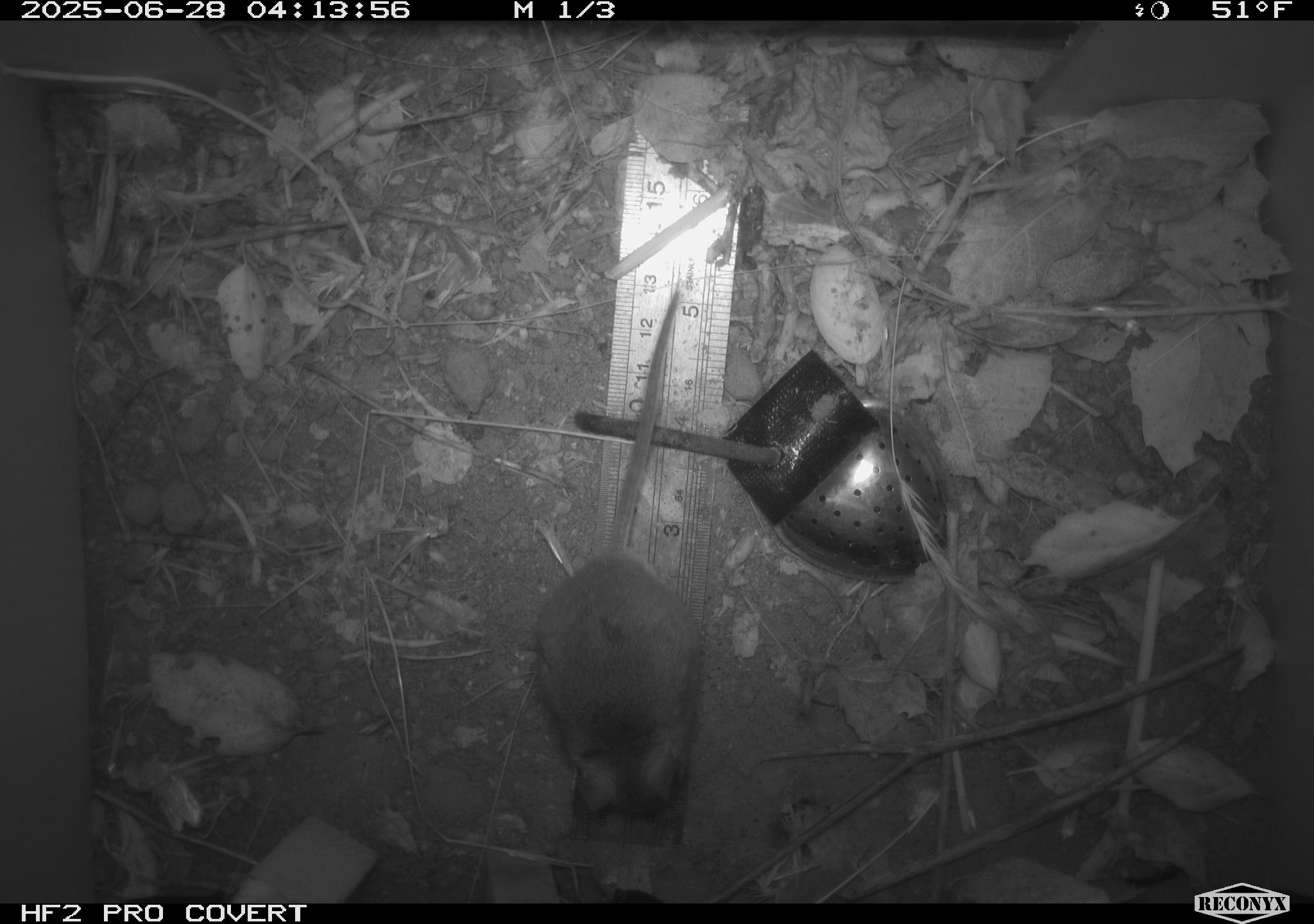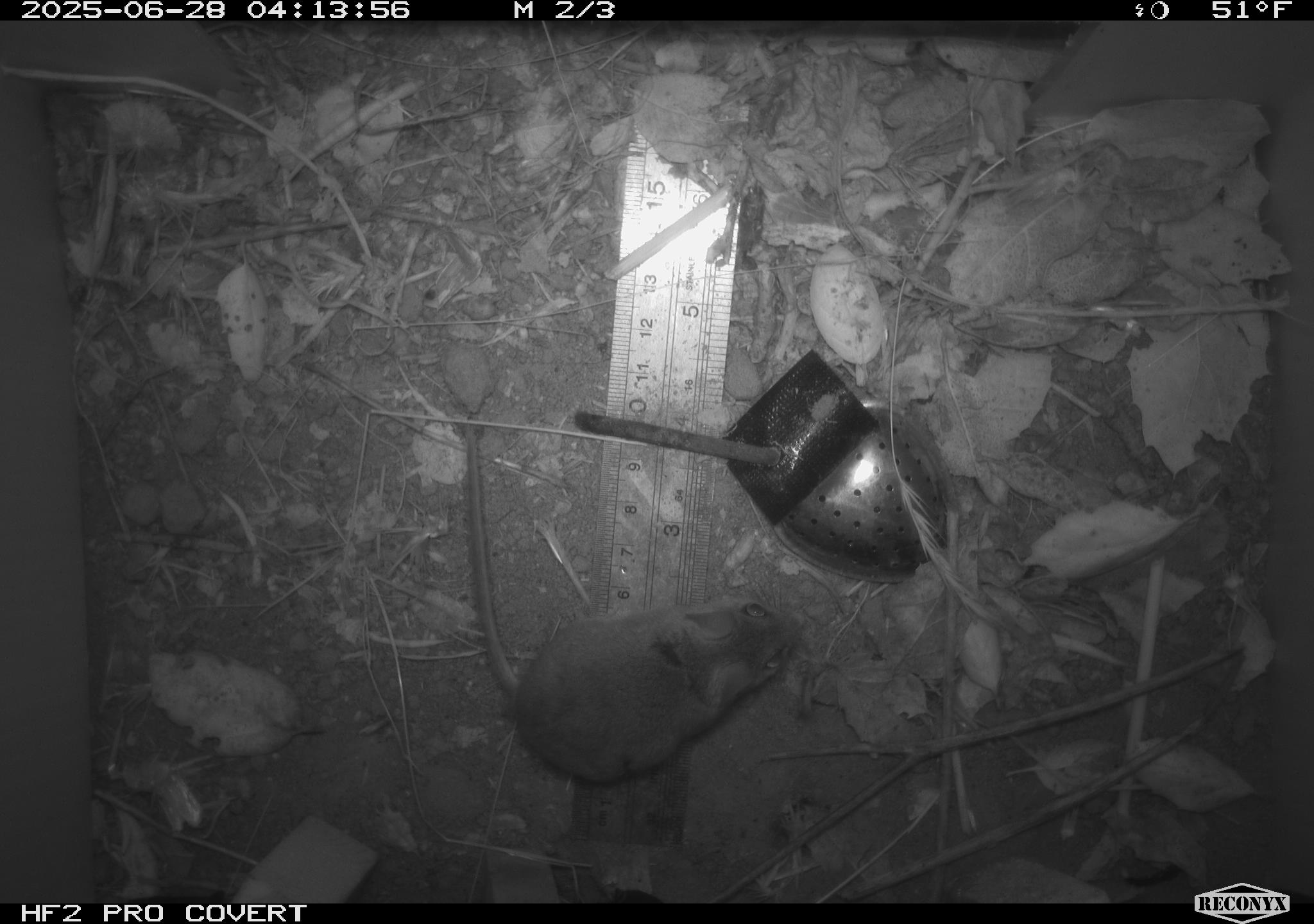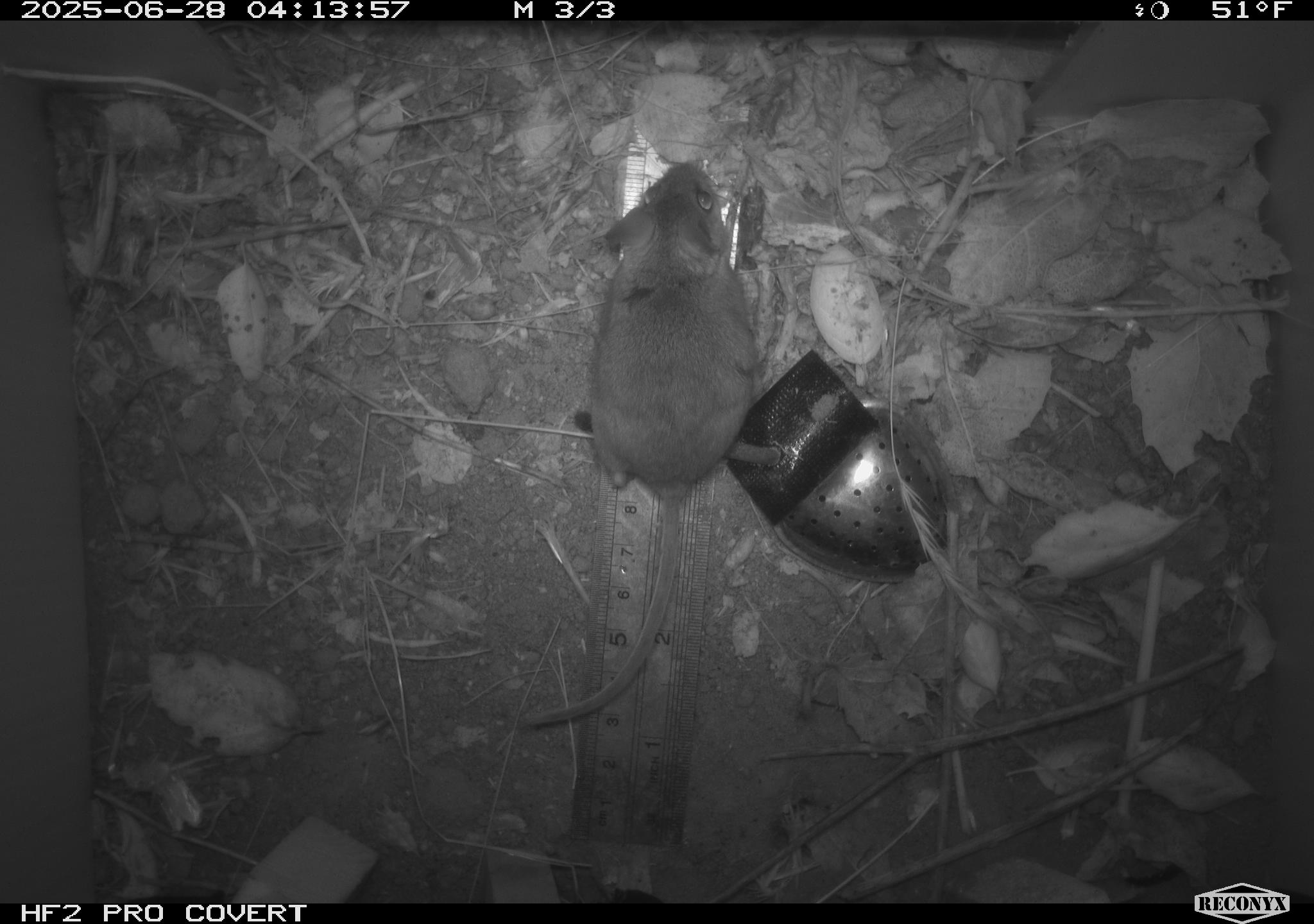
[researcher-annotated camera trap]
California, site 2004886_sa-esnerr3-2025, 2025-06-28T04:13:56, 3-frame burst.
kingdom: Animalia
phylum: Chordata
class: Mammalia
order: Rodentia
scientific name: Rodentia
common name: rodent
Rodent (Rodentia).